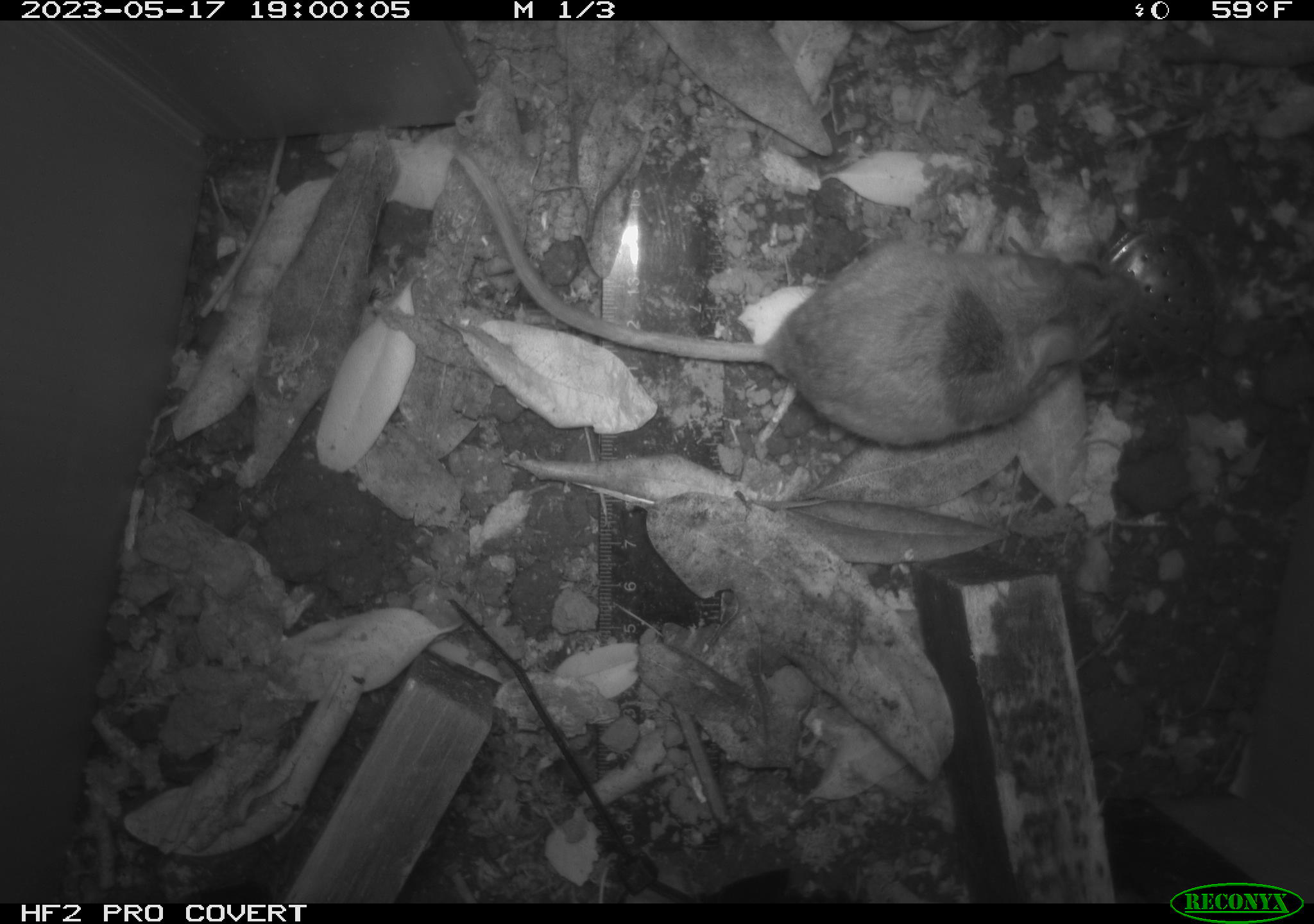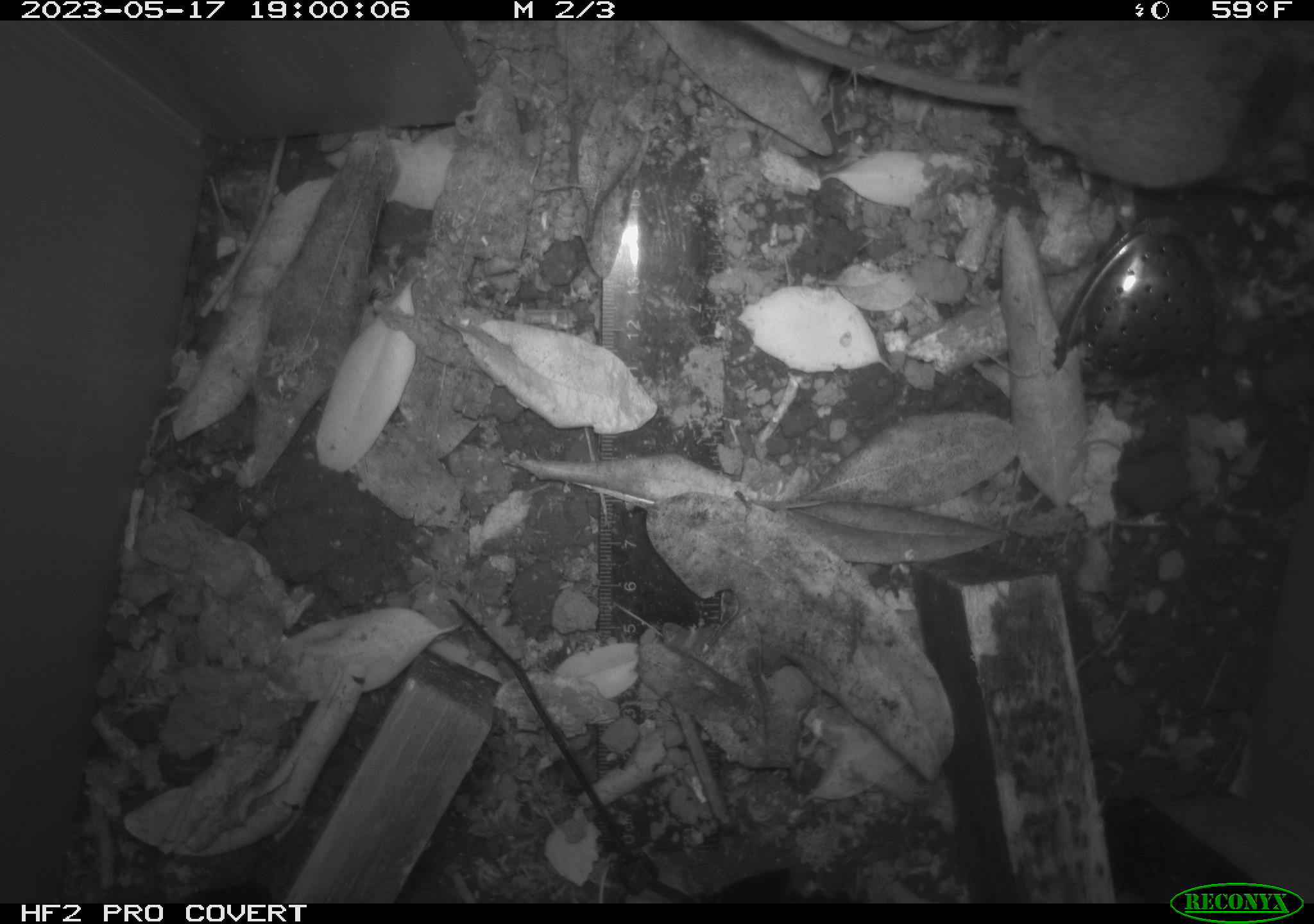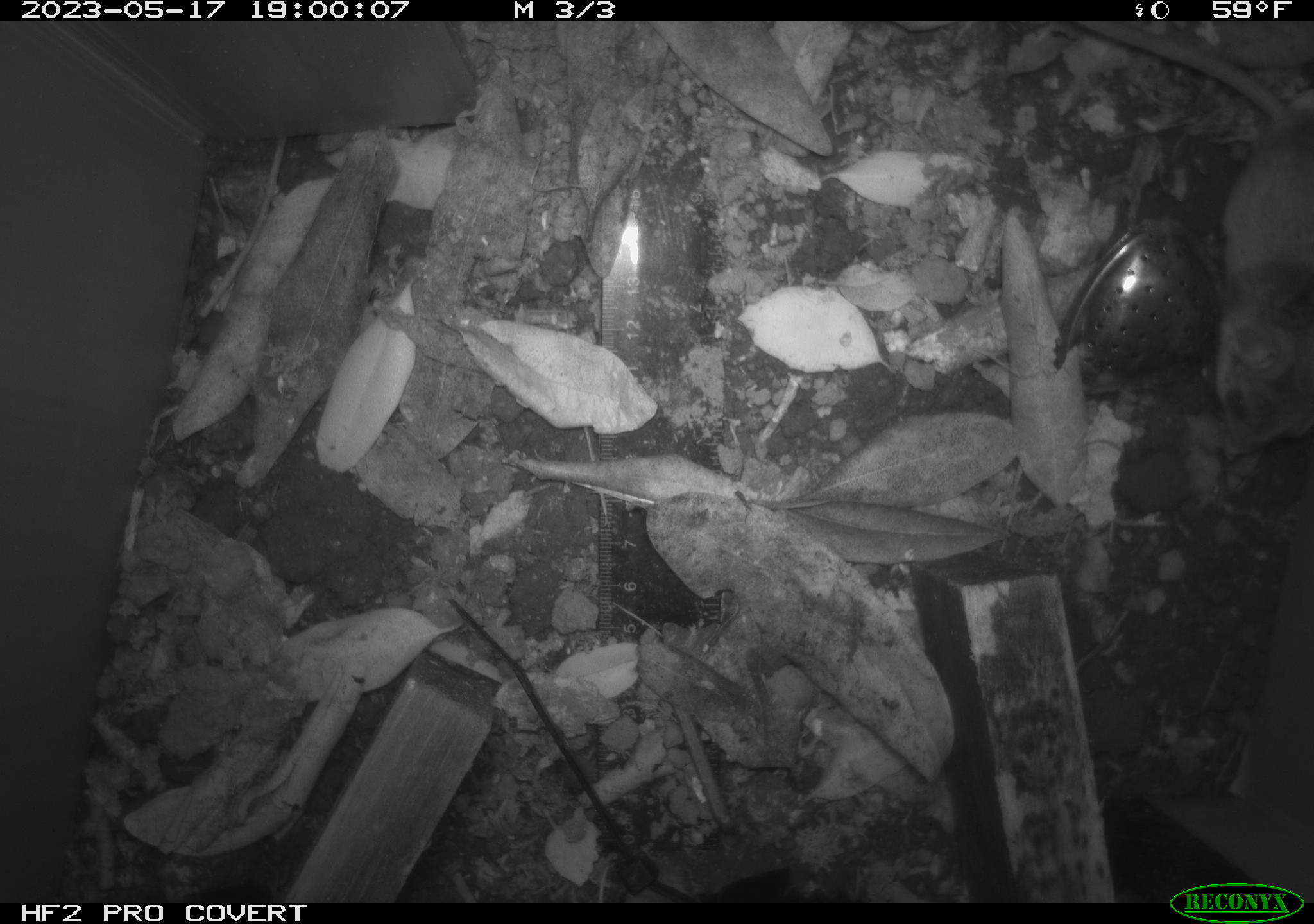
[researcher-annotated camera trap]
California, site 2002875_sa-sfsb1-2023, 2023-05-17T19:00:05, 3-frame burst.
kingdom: Animalia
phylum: Chordata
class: Mammalia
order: Rodentia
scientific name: Rodentia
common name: mouse species